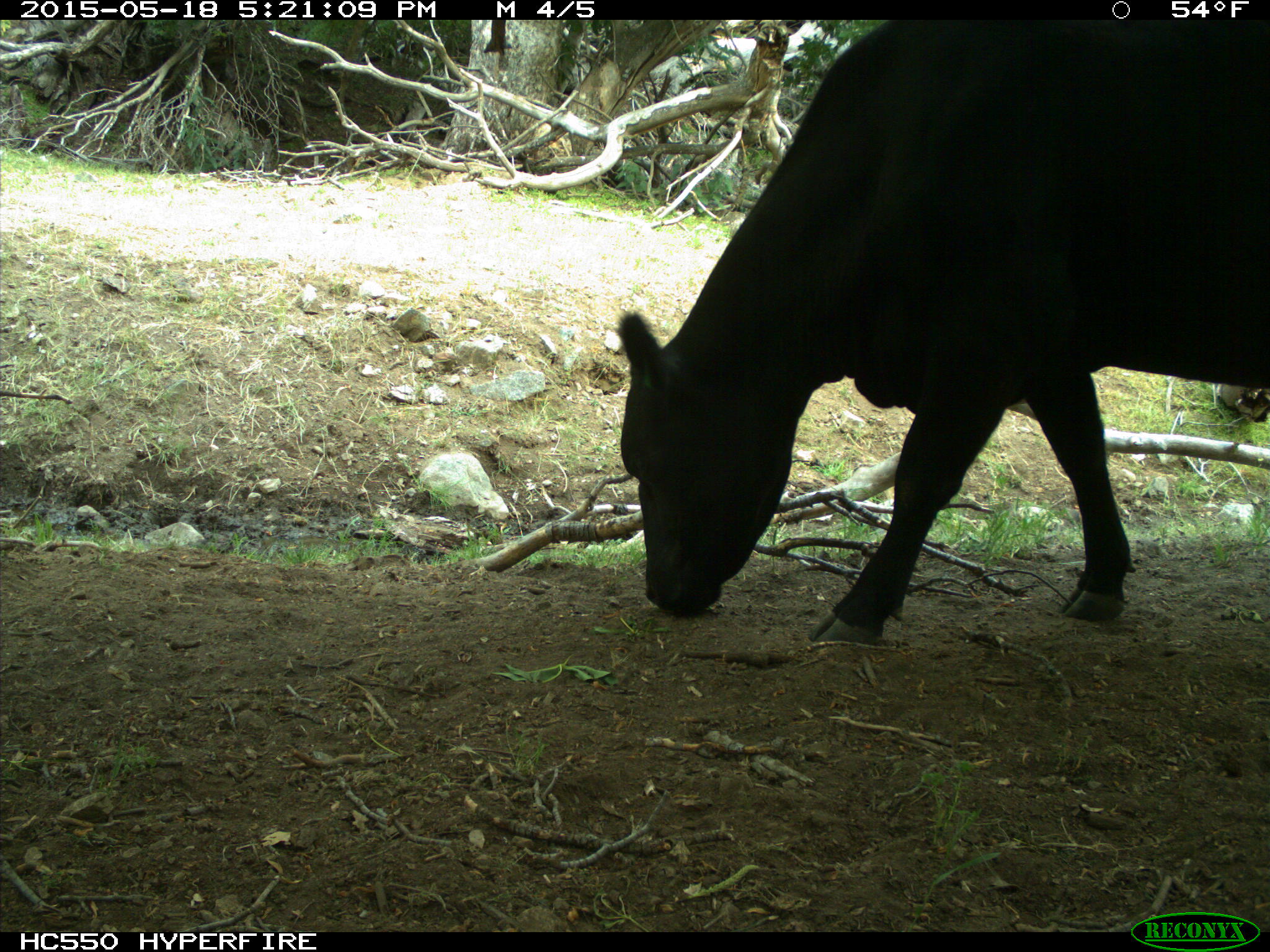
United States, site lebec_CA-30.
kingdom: Animalia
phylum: Chordata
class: Mammalia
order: Artiodactyla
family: Bovidae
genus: Bos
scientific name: Bos taurus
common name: domestic cow